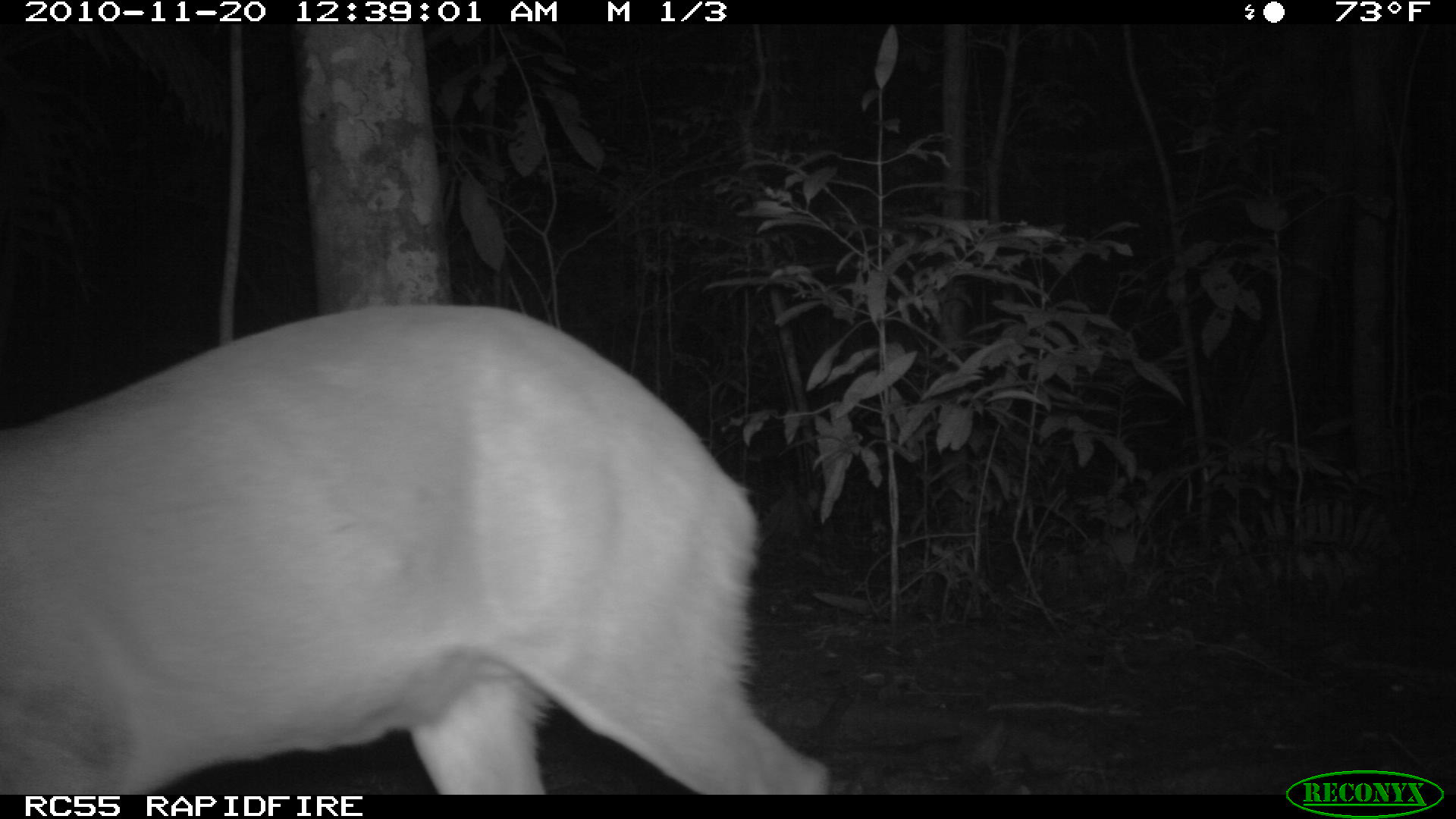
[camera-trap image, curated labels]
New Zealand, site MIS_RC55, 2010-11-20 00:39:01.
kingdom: Animalia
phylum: Chordata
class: Mammalia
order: Artiodactyla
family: Cervidae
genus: Odocoileus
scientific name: Odocoileus virginianus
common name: white-tailed deer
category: white tailed deer